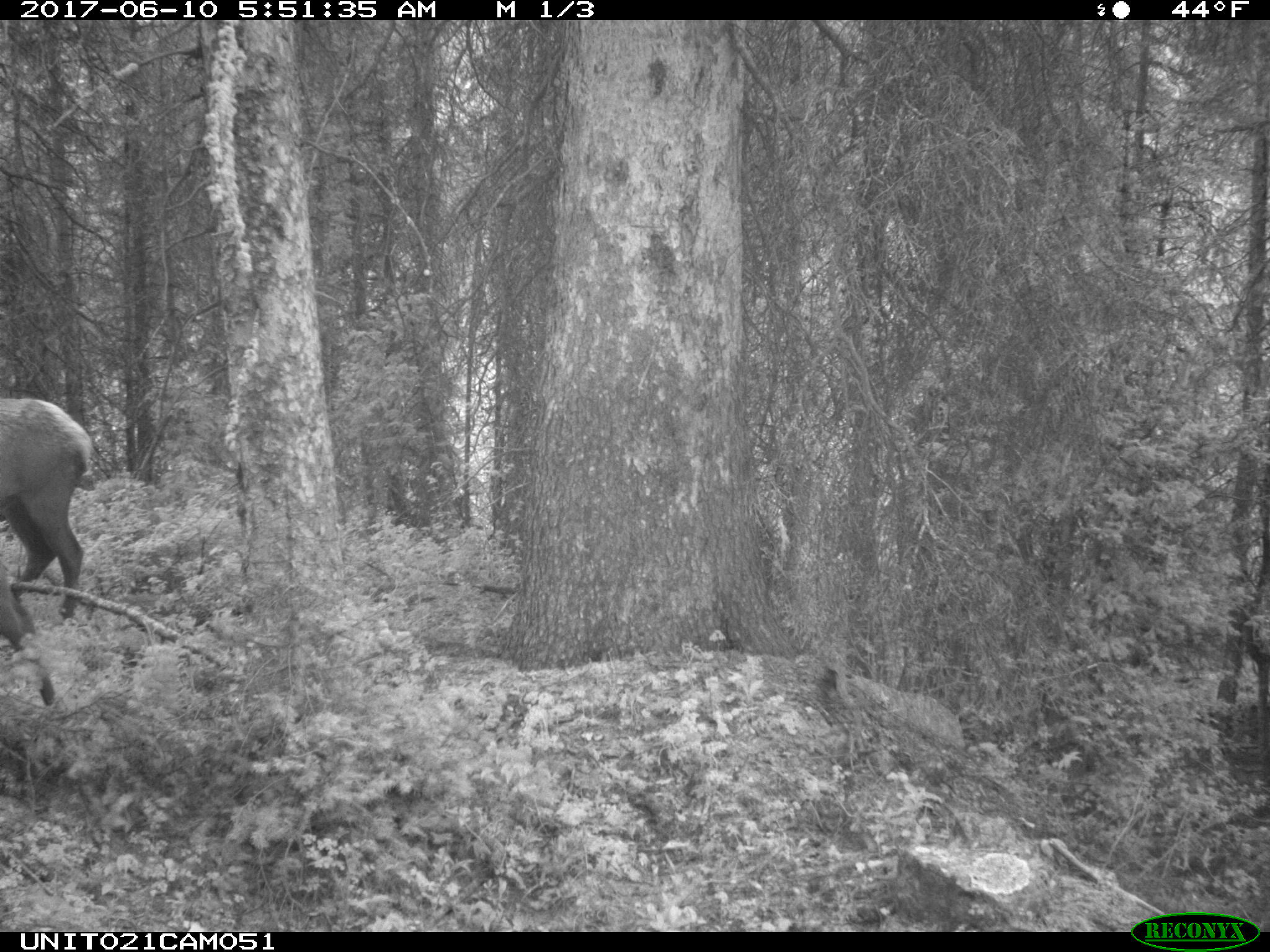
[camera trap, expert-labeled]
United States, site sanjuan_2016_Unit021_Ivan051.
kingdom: Animalia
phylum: Chordata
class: Mammalia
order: Artiodactyla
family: Cervidae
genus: Cervus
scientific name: Cervus elaphus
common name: red deer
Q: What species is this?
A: Cervus elaphus (red deer).